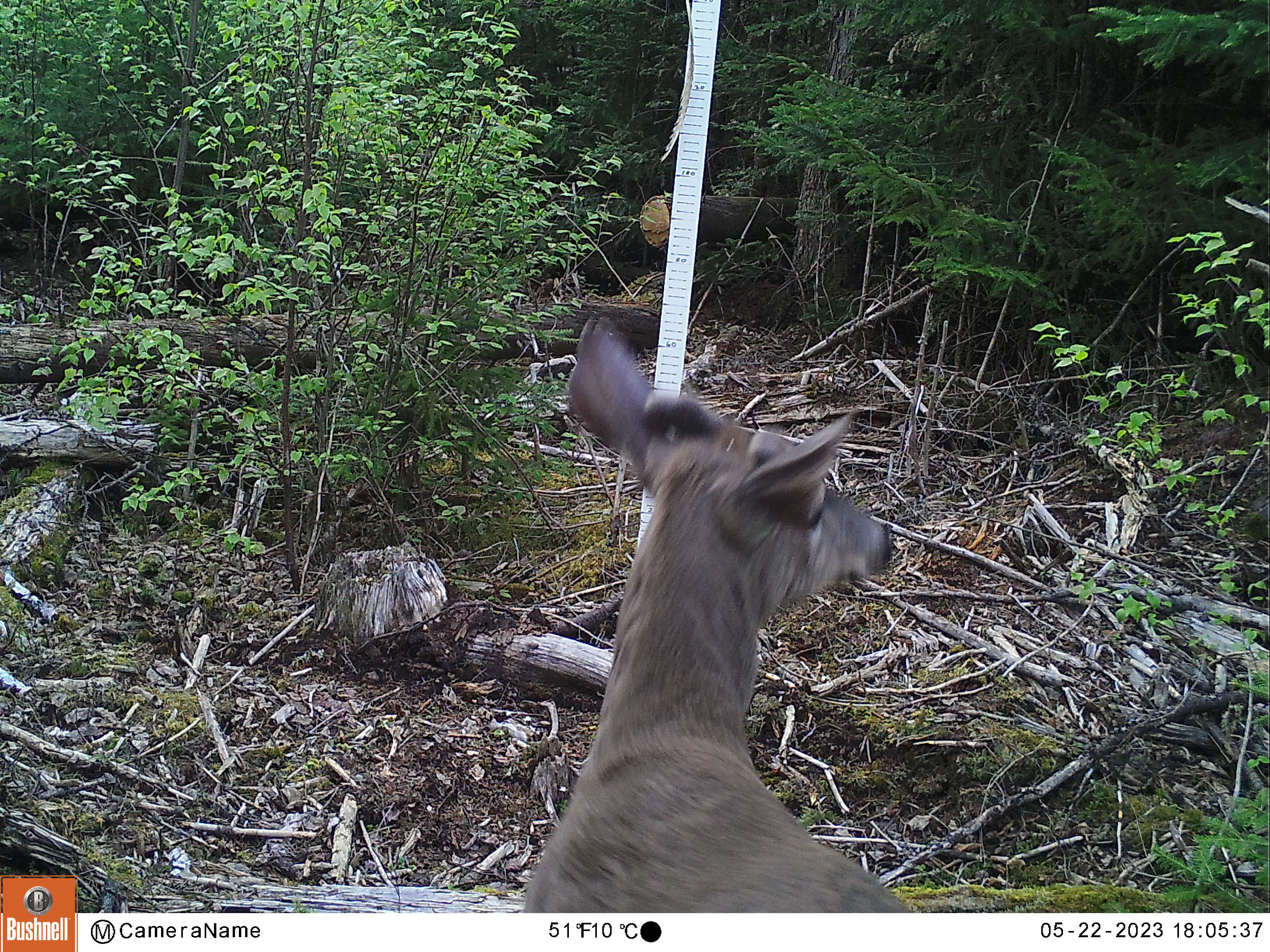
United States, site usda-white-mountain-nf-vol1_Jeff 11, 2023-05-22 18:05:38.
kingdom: Animalia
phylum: Chordata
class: Mammalia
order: Artiodactyla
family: Cervidae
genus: Odocoileus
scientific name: Odocoileus virginianus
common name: white-tailed deer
White-tailed deer (Odocoileus virginianus).